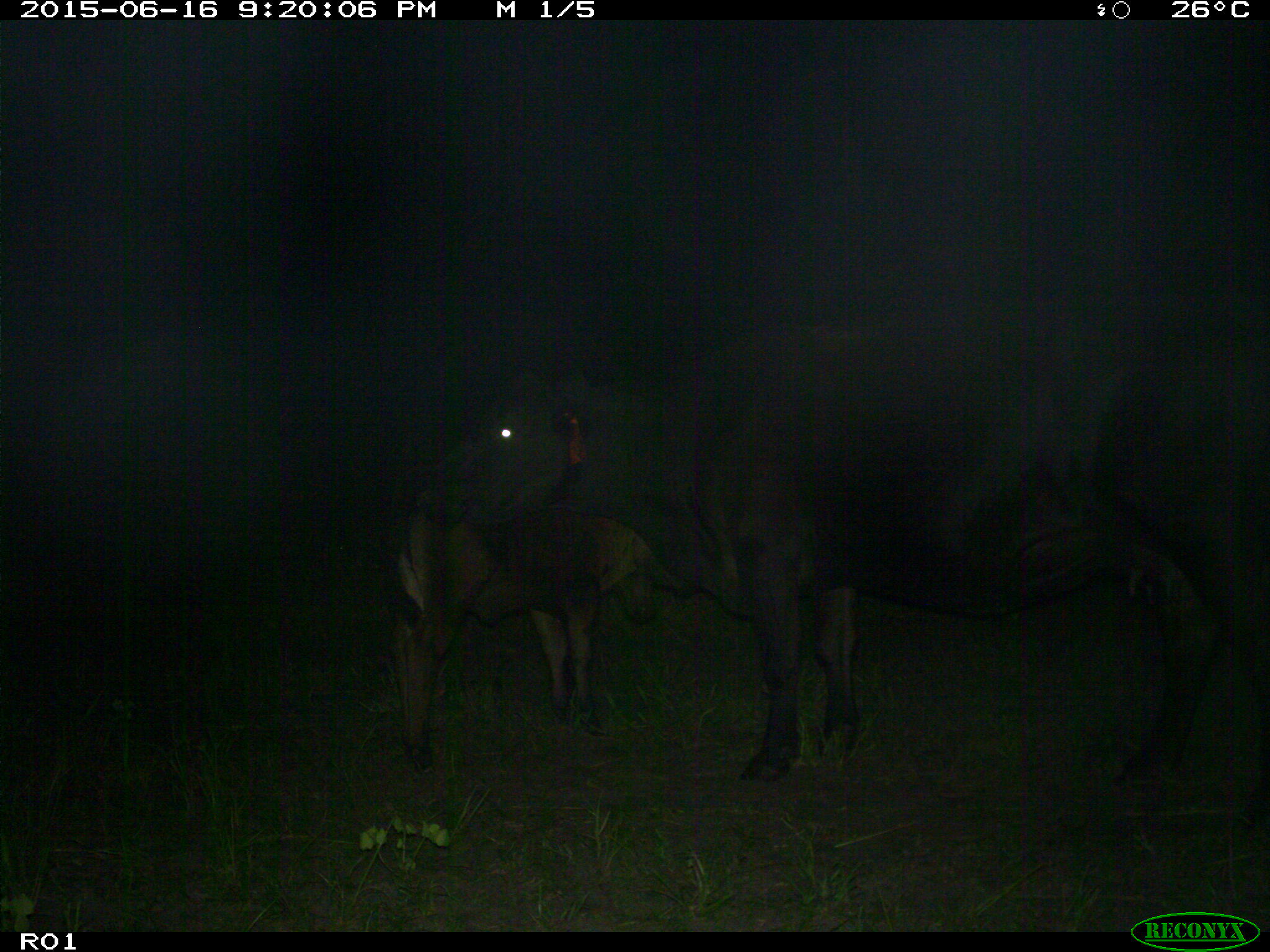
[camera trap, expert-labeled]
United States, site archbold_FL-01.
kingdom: Animalia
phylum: Chordata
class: Mammalia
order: Artiodactyla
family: Bovidae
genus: Bos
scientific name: Bos taurus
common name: domestic cow